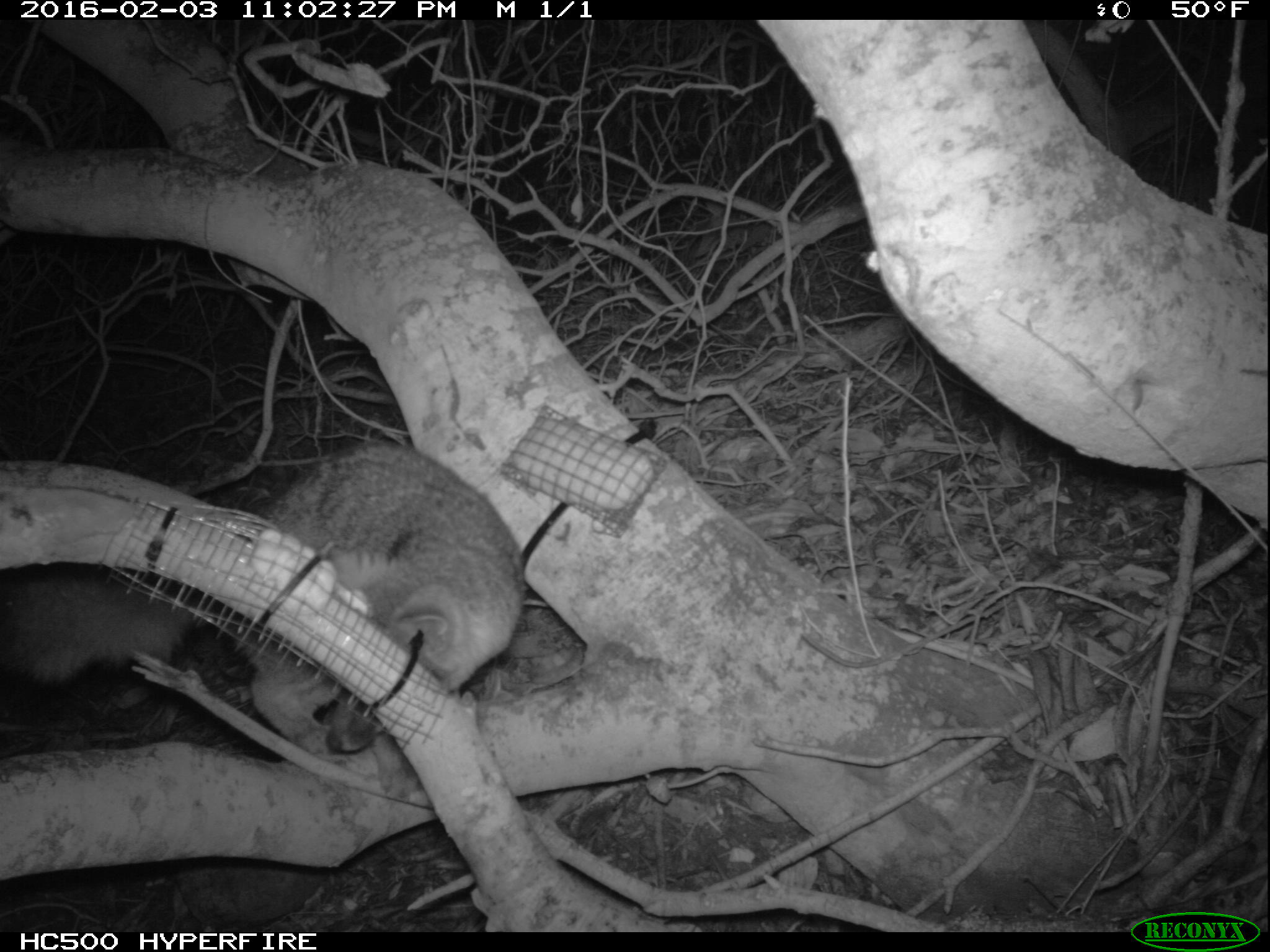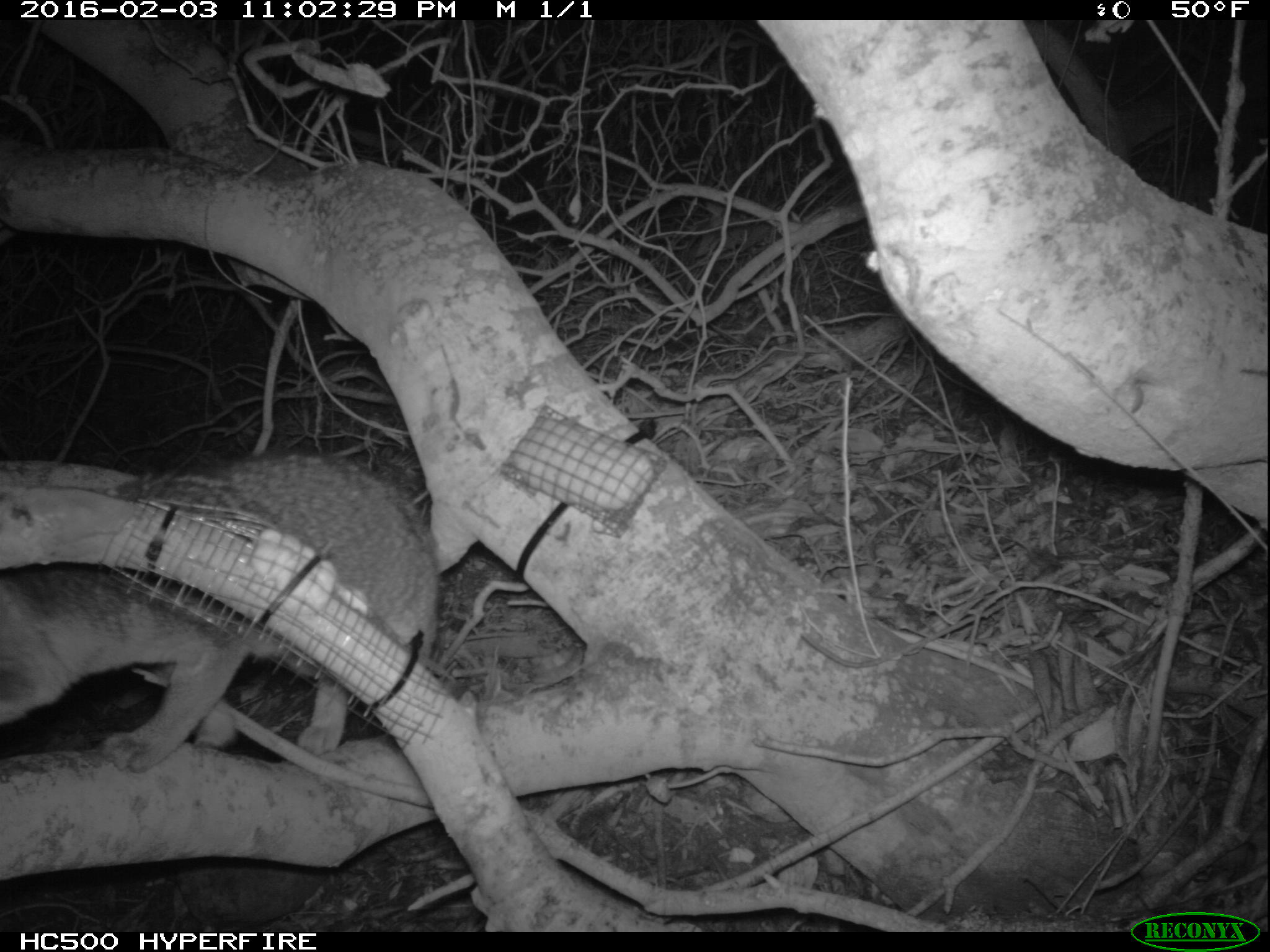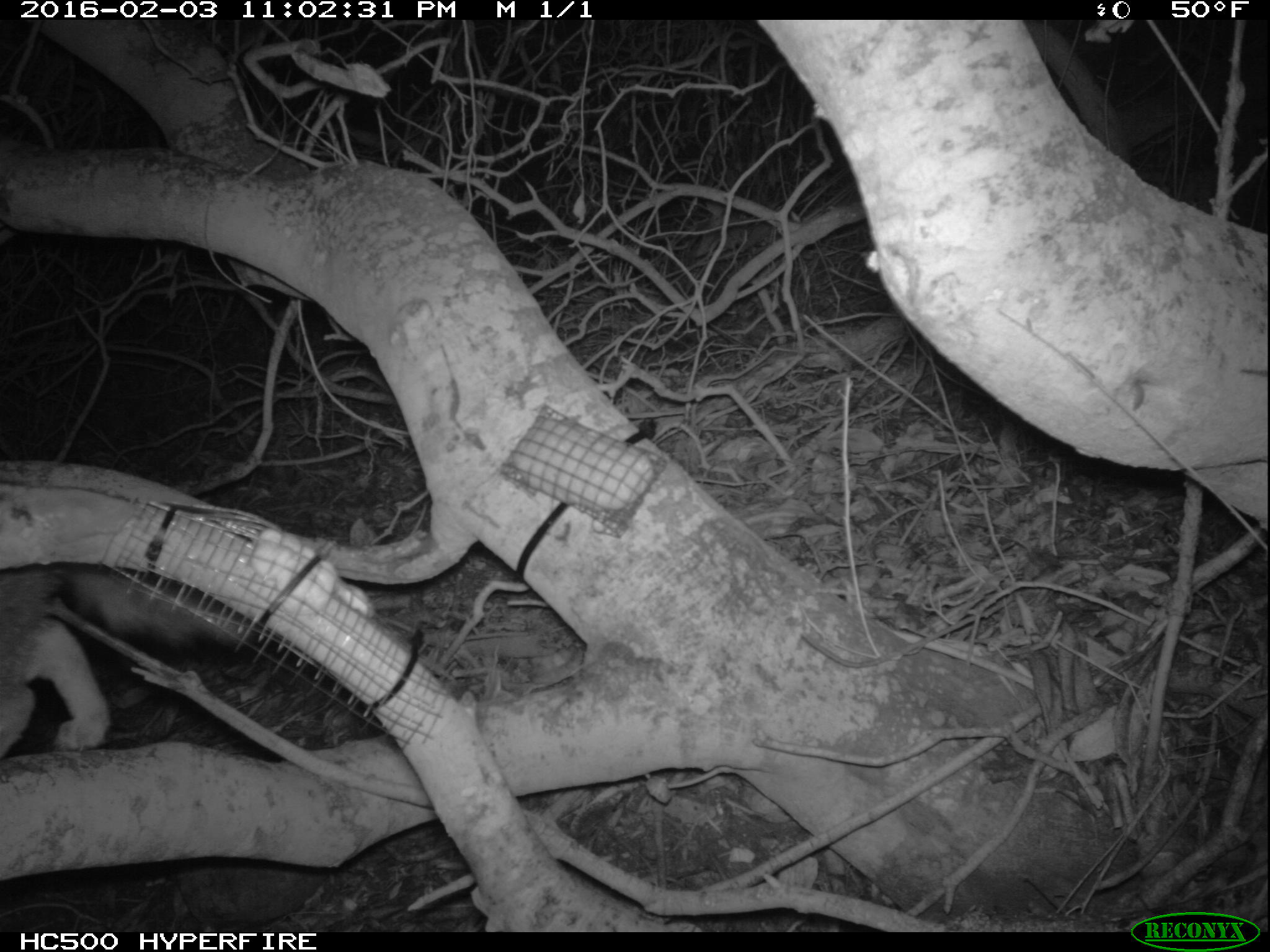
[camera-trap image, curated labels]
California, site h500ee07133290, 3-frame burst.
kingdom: Animalia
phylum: Chordata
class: Mammalia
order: Carnivora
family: Canidae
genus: Urocyon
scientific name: Urocyon littoralis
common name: island fox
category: fox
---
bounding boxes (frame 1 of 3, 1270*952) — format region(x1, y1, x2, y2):
fox: region(0, 439, 526, 753)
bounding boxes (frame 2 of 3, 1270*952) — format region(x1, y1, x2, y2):
fox: region(0, 451, 437, 772)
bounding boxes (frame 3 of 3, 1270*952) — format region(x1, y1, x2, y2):
fox: region(0, 564, 256, 758)